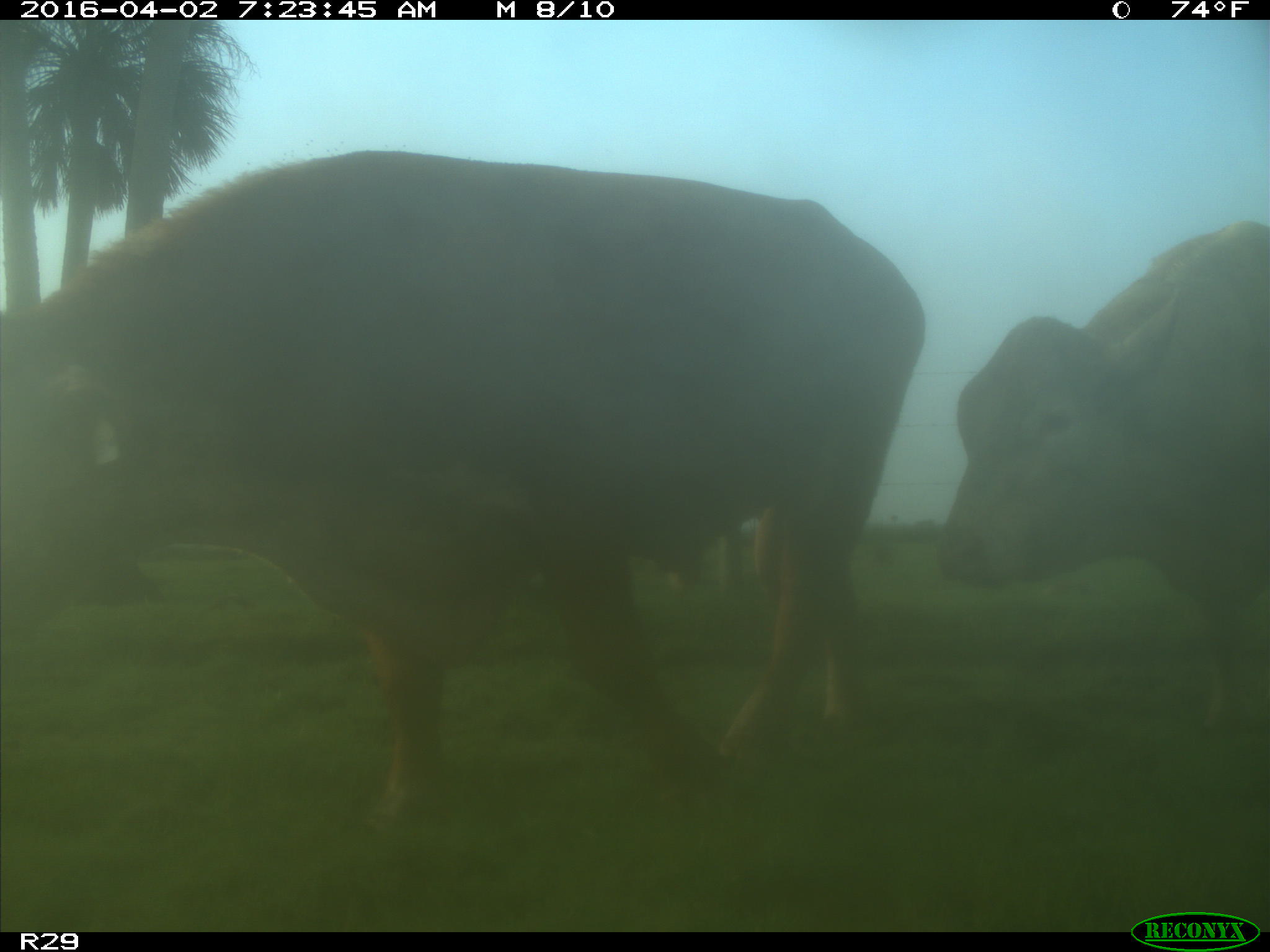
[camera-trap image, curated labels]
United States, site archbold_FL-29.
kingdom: Animalia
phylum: Chordata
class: Mammalia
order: Artiodactyla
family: Bovidae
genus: Bos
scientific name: Bos taurus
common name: domestic cow